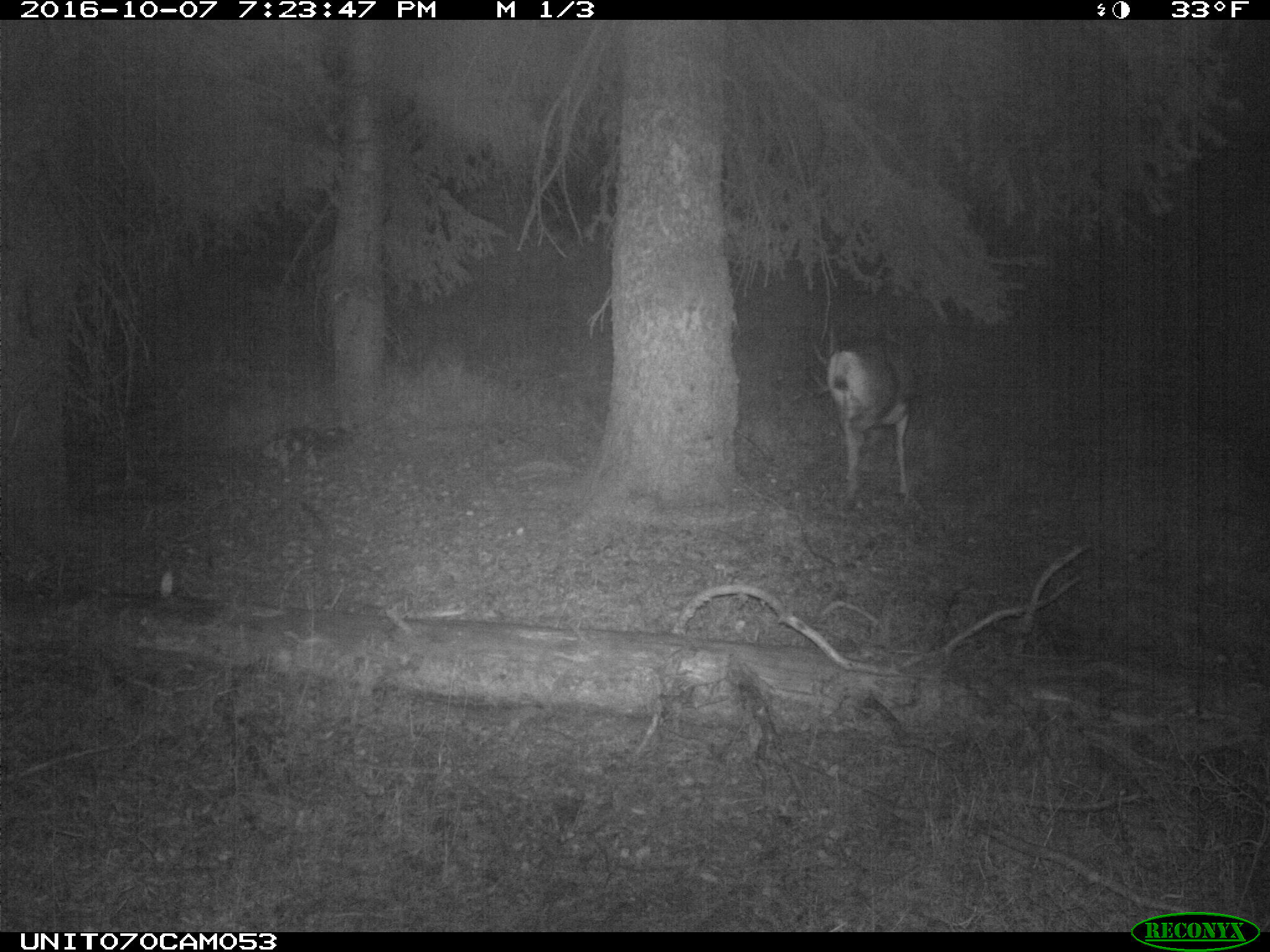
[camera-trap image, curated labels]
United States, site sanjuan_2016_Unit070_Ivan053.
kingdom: Animalia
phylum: Chordata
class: Mammalia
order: Artiodactyla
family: Cervidae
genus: Odocoileus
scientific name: Odocoileus hemionus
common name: mule deer